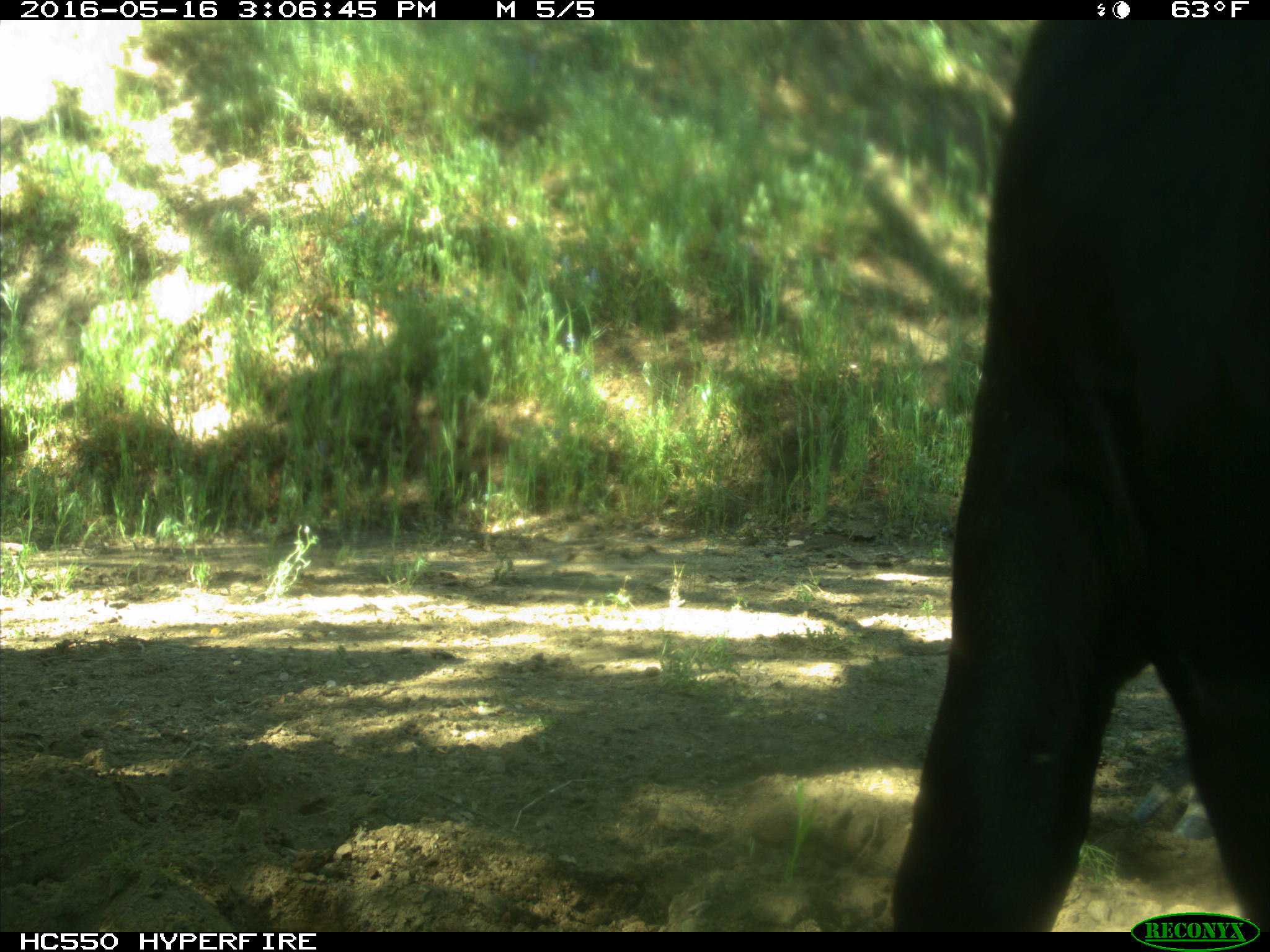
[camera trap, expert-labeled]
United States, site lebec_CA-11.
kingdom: Animalia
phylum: Chordata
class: Mammalia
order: Artiodactyla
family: Bovidae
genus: Bos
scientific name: Bos taurus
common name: domestic cow